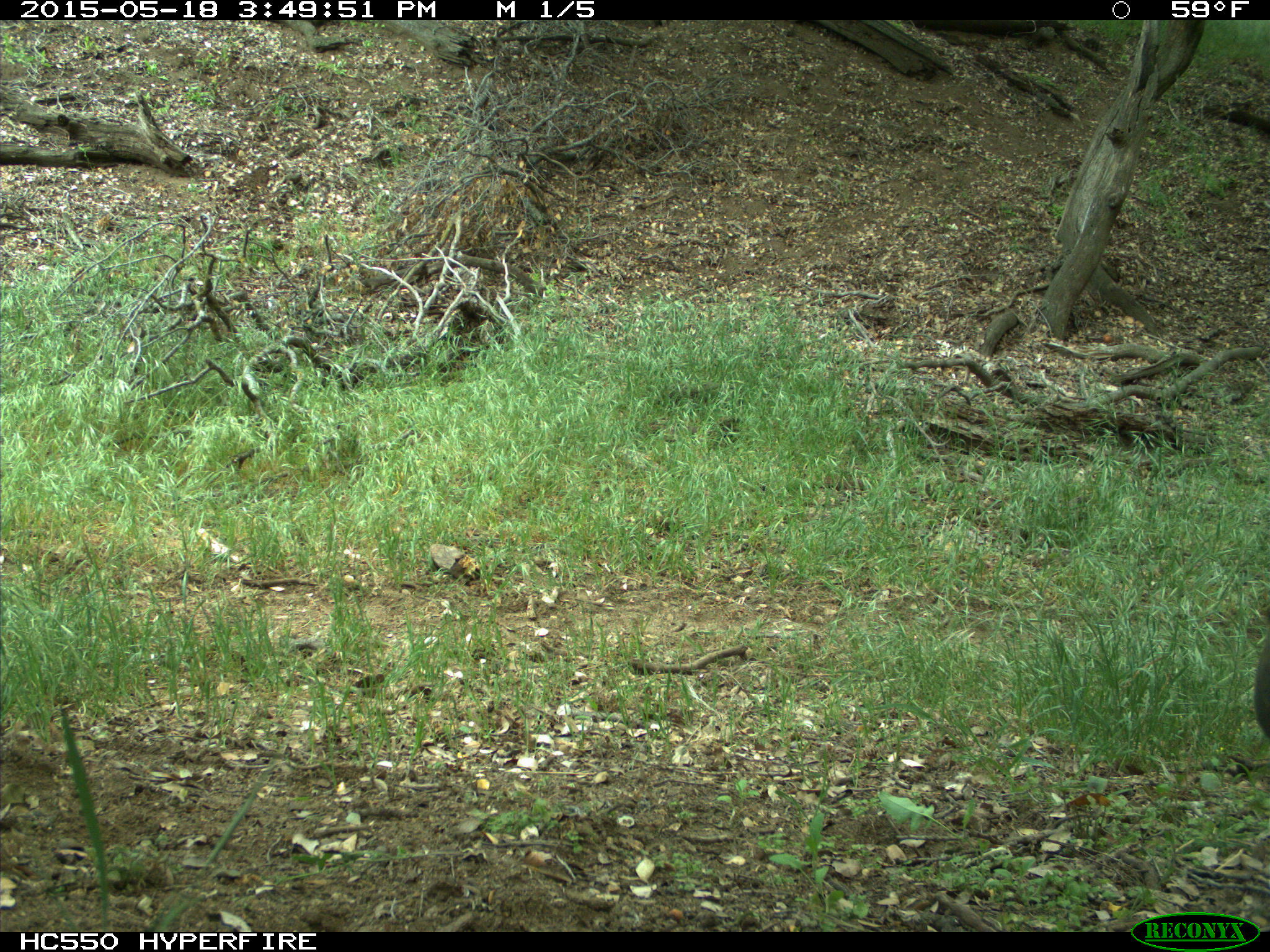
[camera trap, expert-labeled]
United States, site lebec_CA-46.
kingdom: Animalia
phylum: Chordata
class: Mammalia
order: Artiodactyla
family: Bovidae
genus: Bos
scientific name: Bos taurus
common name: domestic cow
Bos taurus (domestic cow).